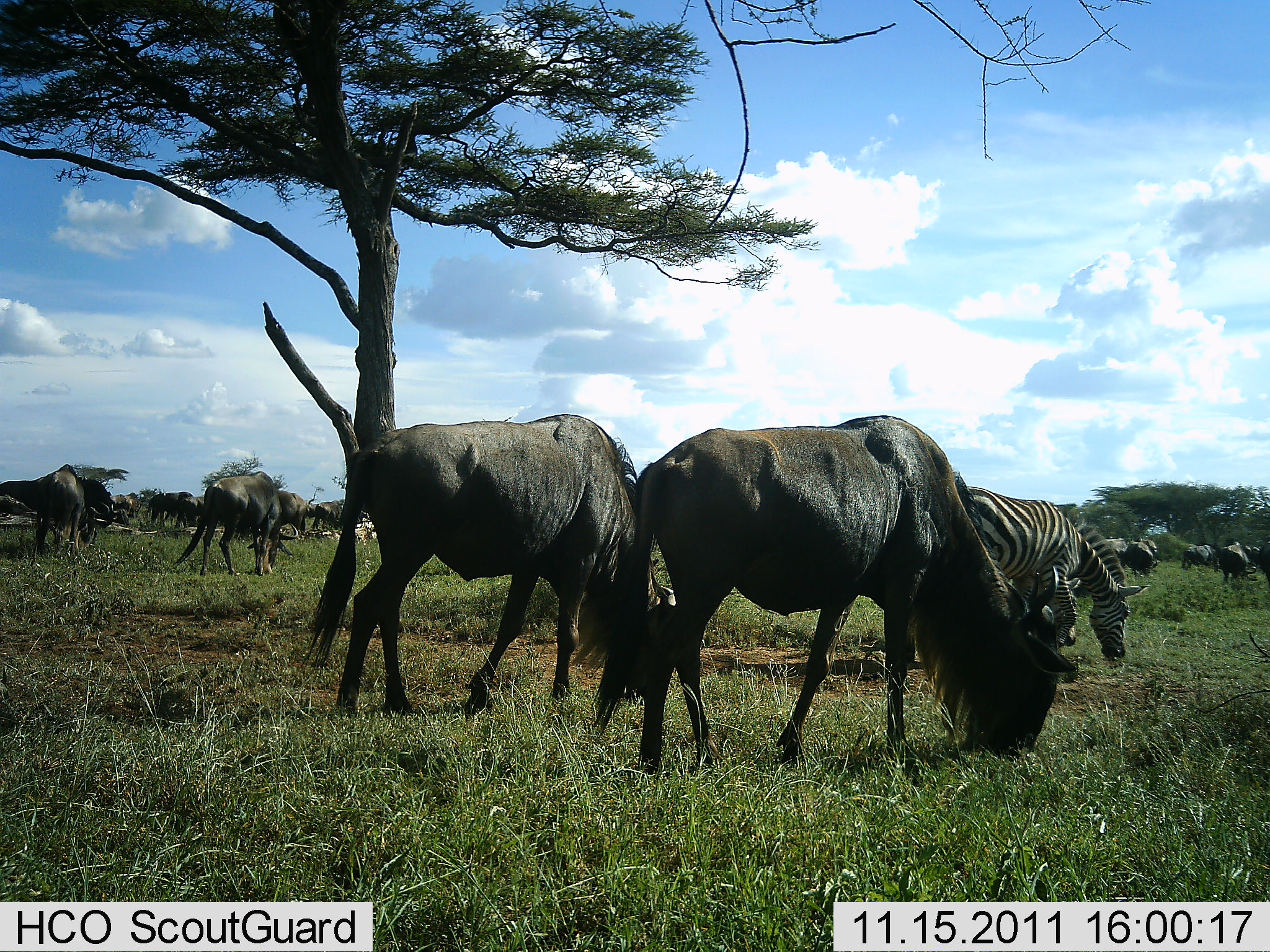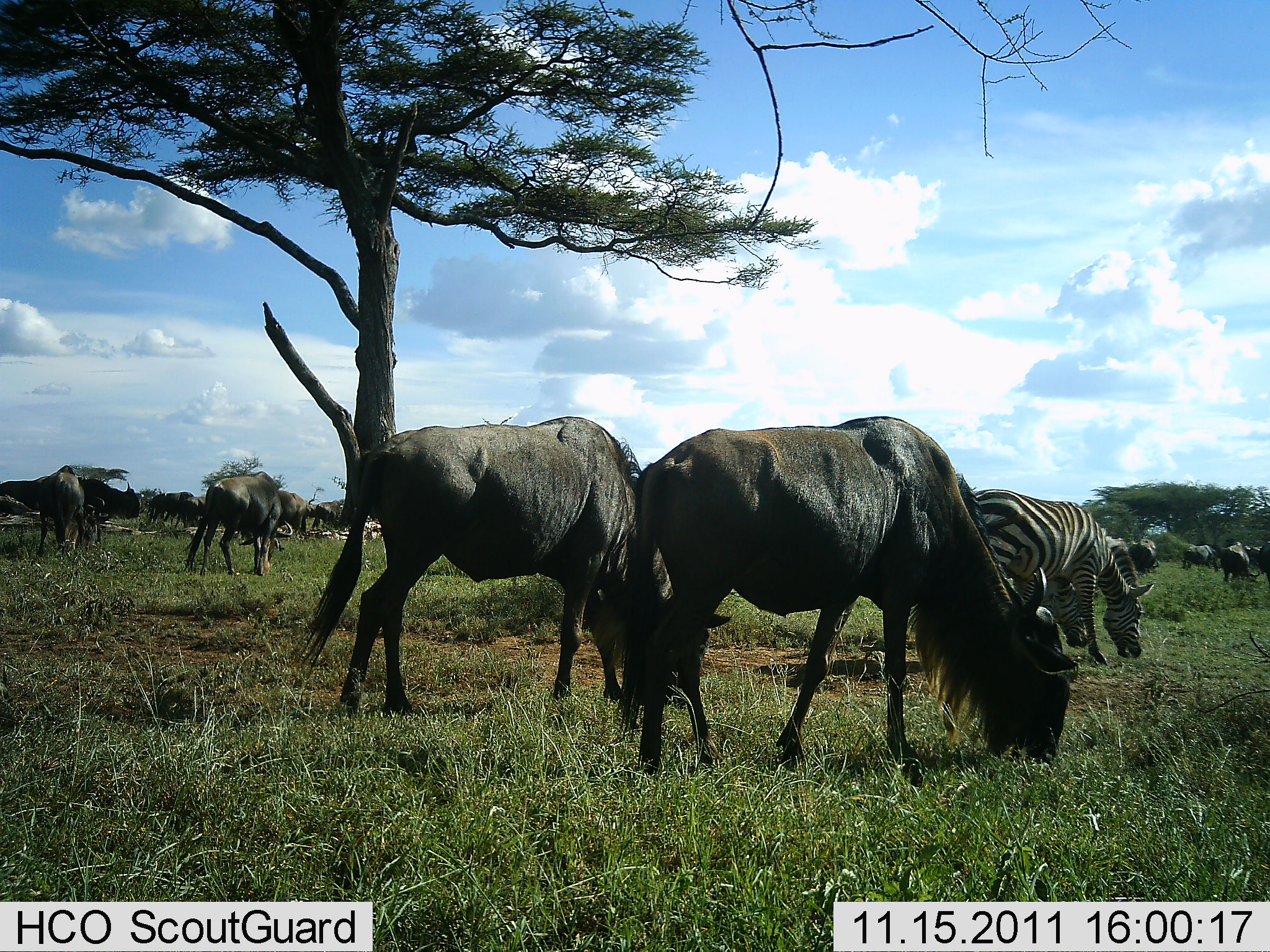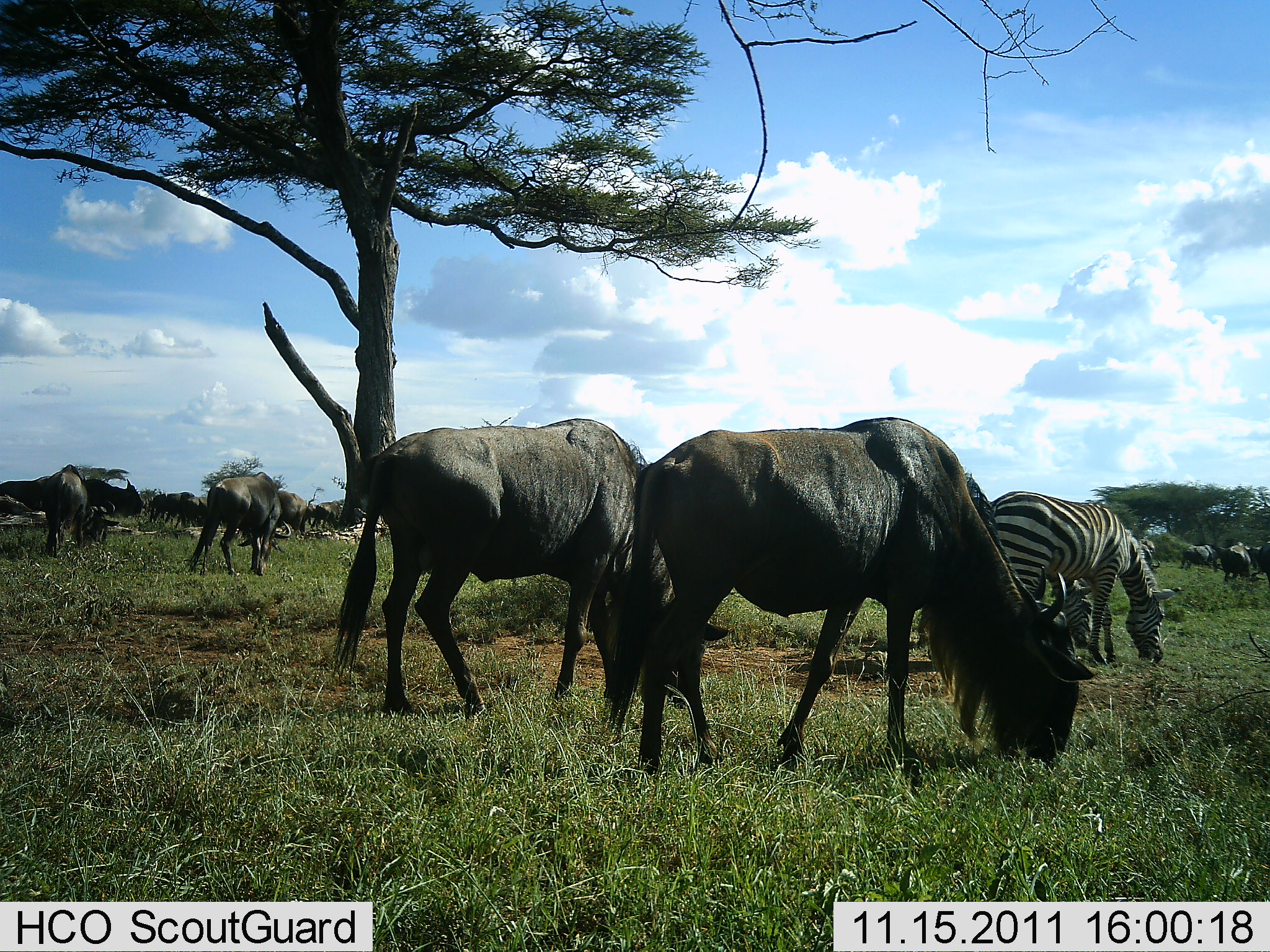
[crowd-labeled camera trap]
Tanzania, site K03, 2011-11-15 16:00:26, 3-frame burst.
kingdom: Animalia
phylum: Chordata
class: Mammalia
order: Artiodactyla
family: Bovidae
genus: Connochaetes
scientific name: Connochaetes taurinus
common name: blue wildebeest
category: wildebeest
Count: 11-50.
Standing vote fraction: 33%.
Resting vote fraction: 0%.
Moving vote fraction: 0%.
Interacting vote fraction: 0%.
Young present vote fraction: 0%.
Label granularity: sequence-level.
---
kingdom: Animalia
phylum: Chordata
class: Mammalia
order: Perissodactyla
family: Equidae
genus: Equus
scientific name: Equus quagga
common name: plains zebra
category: zebra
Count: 2.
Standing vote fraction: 27%.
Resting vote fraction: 0%.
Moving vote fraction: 0%.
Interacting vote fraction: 0%.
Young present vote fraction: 0%.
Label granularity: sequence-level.